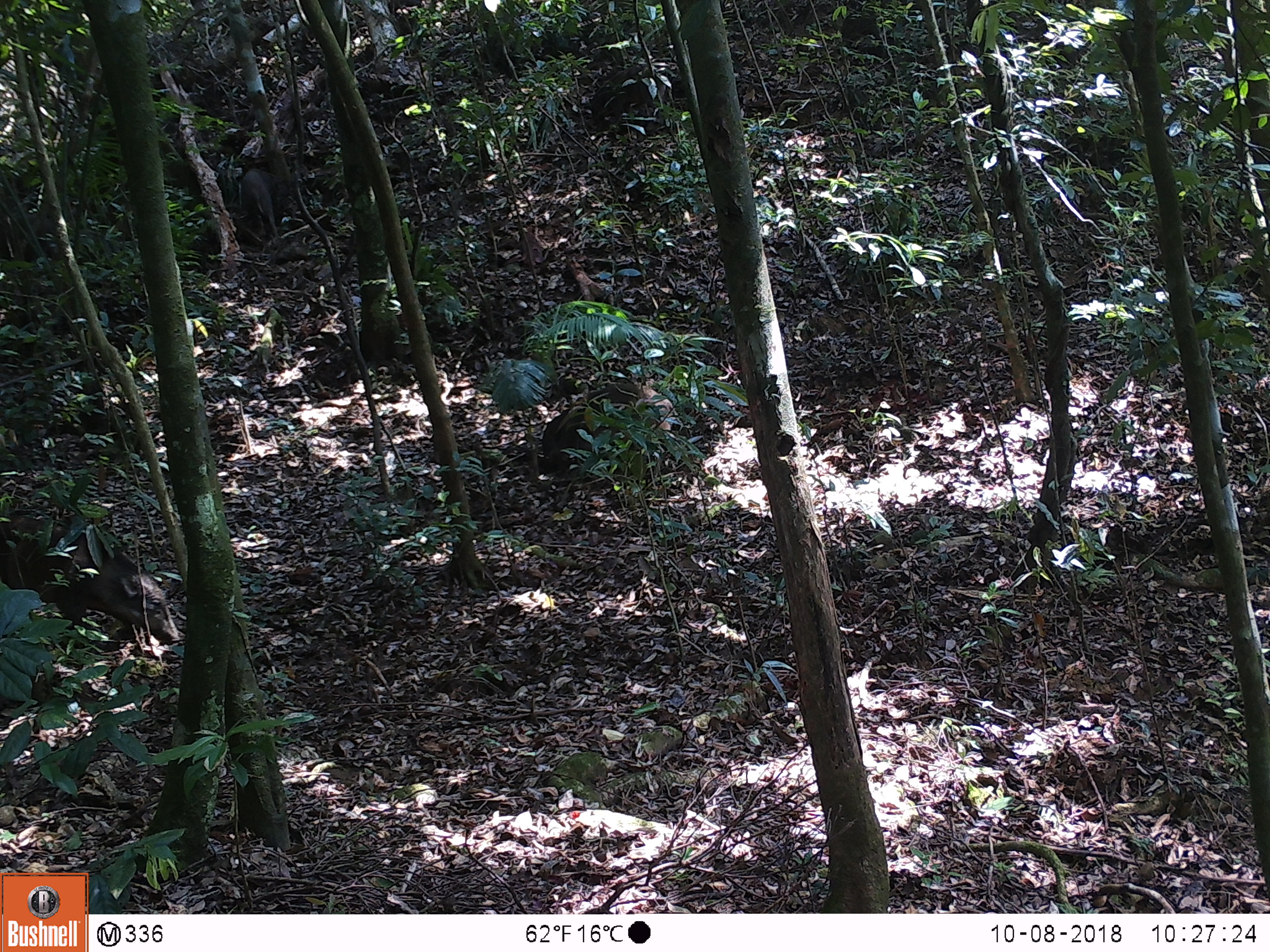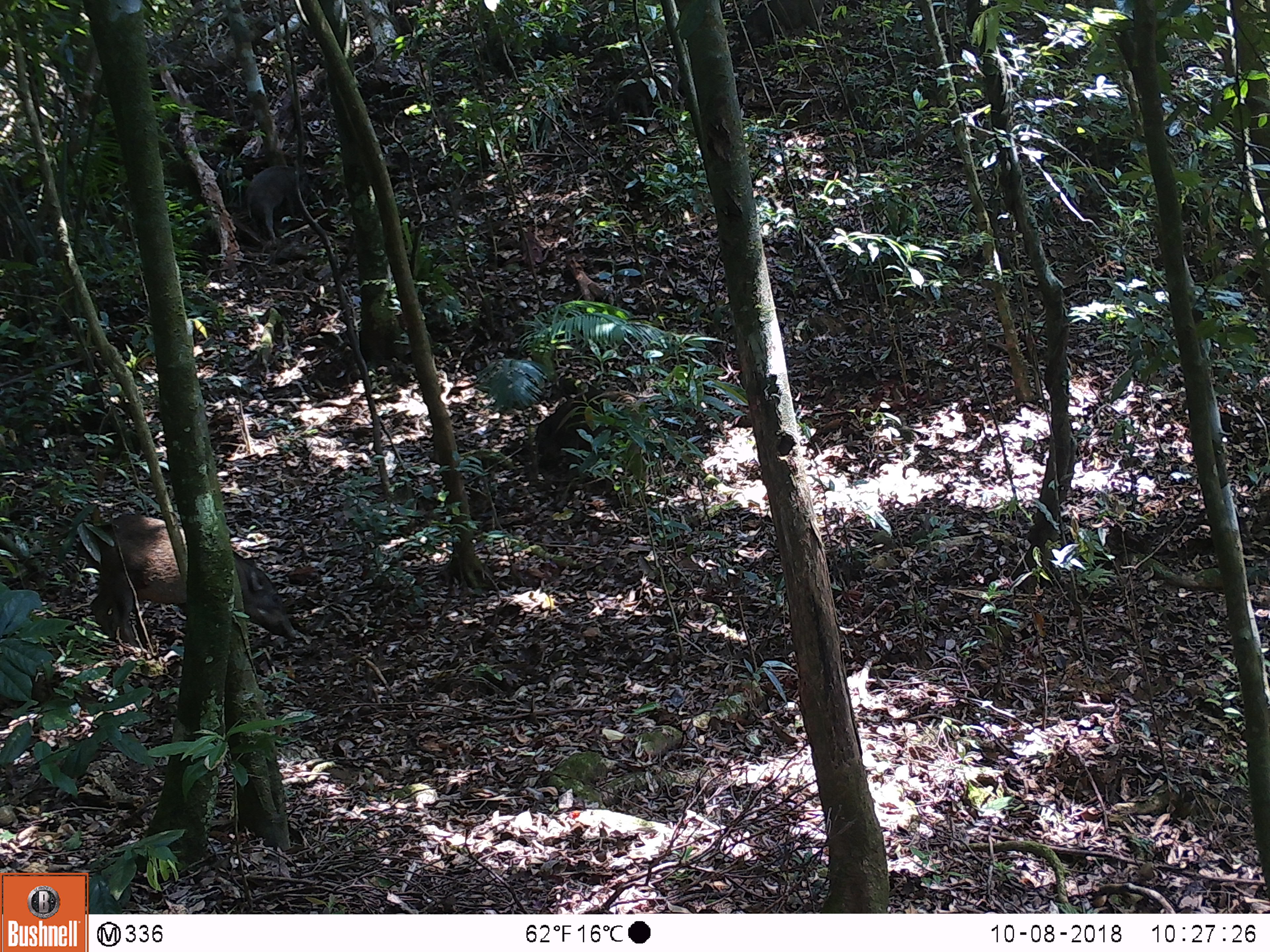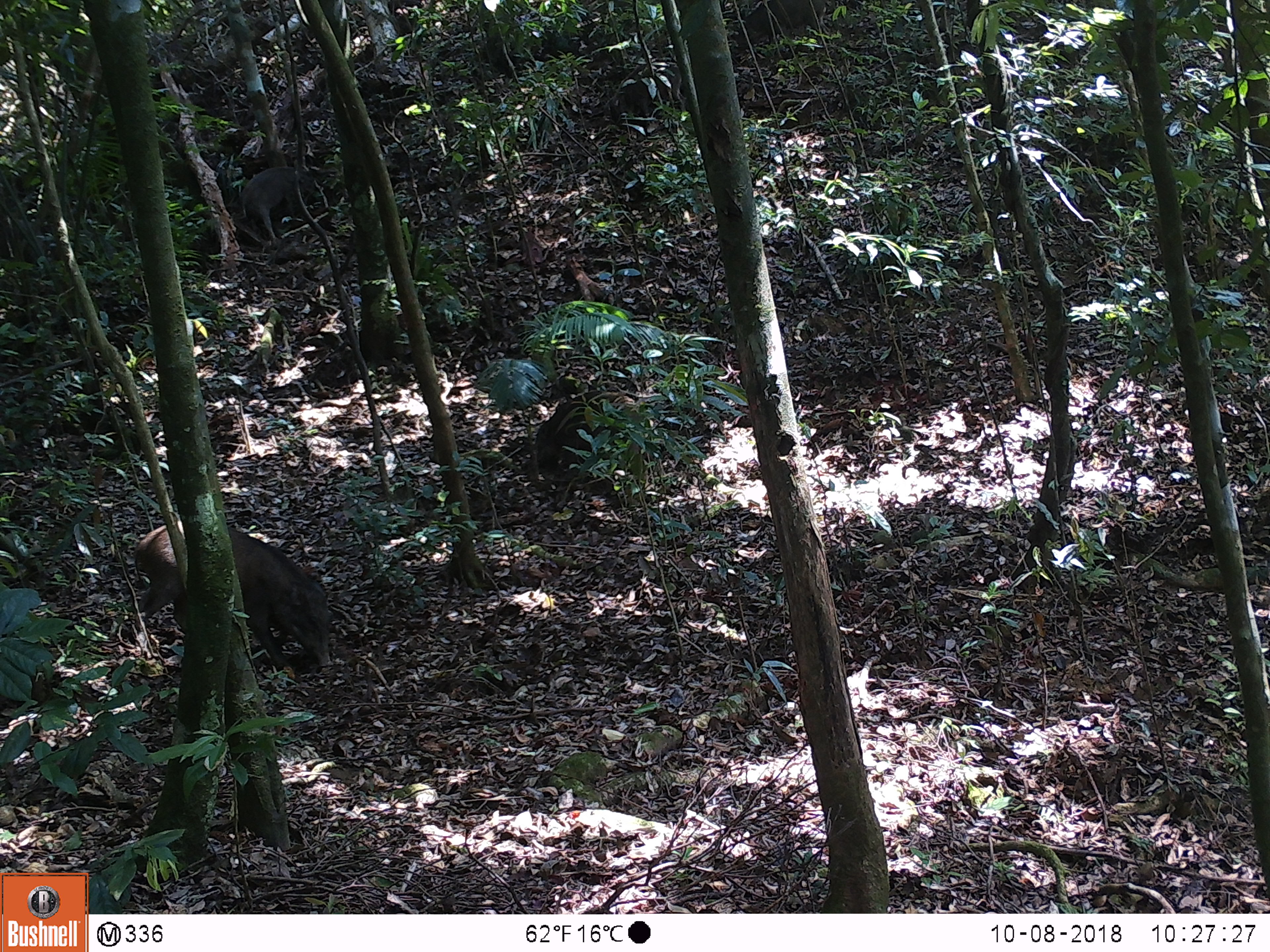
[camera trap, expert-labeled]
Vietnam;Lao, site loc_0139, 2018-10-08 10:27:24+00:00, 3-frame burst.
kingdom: Animalia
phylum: Chordata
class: Mammalia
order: Artiodactyla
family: Suidae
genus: Sus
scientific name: Sus scrofa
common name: eurasian wild pig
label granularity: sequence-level